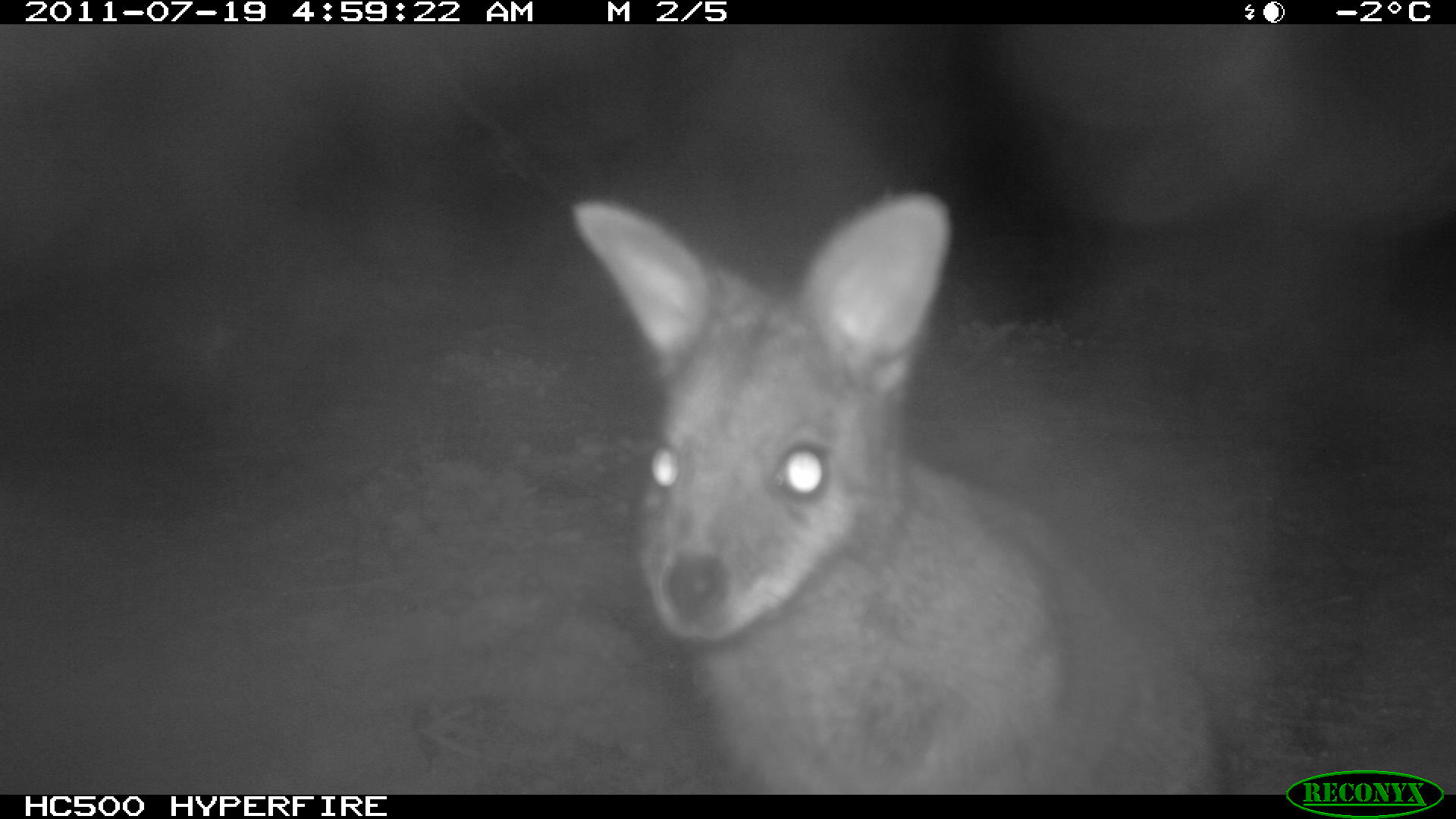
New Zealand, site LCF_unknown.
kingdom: Animalia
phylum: Chordata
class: Mammalia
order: Diprotodontia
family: Macropodidae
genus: Notamacropus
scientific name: Notamacropus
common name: wallaby